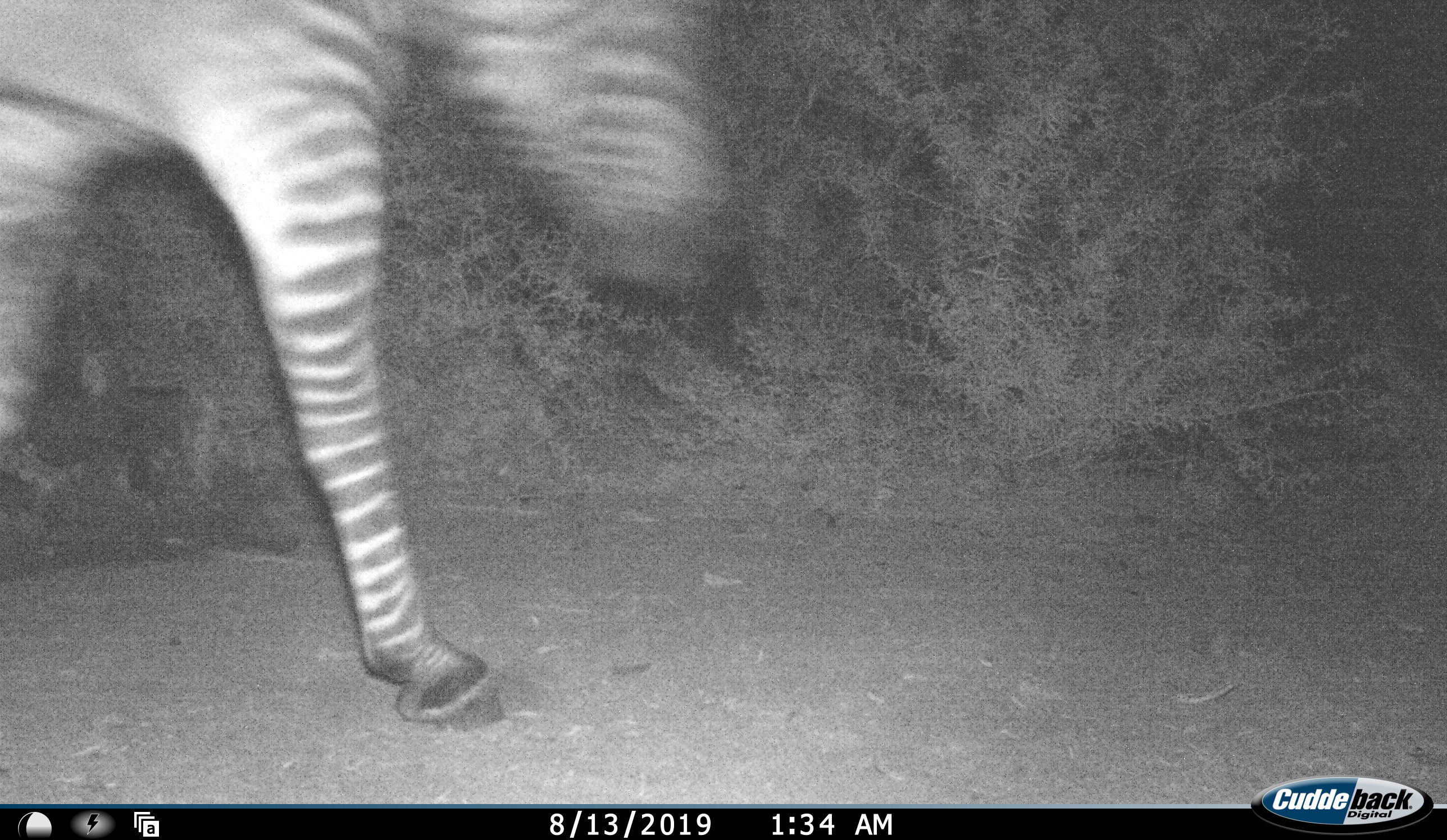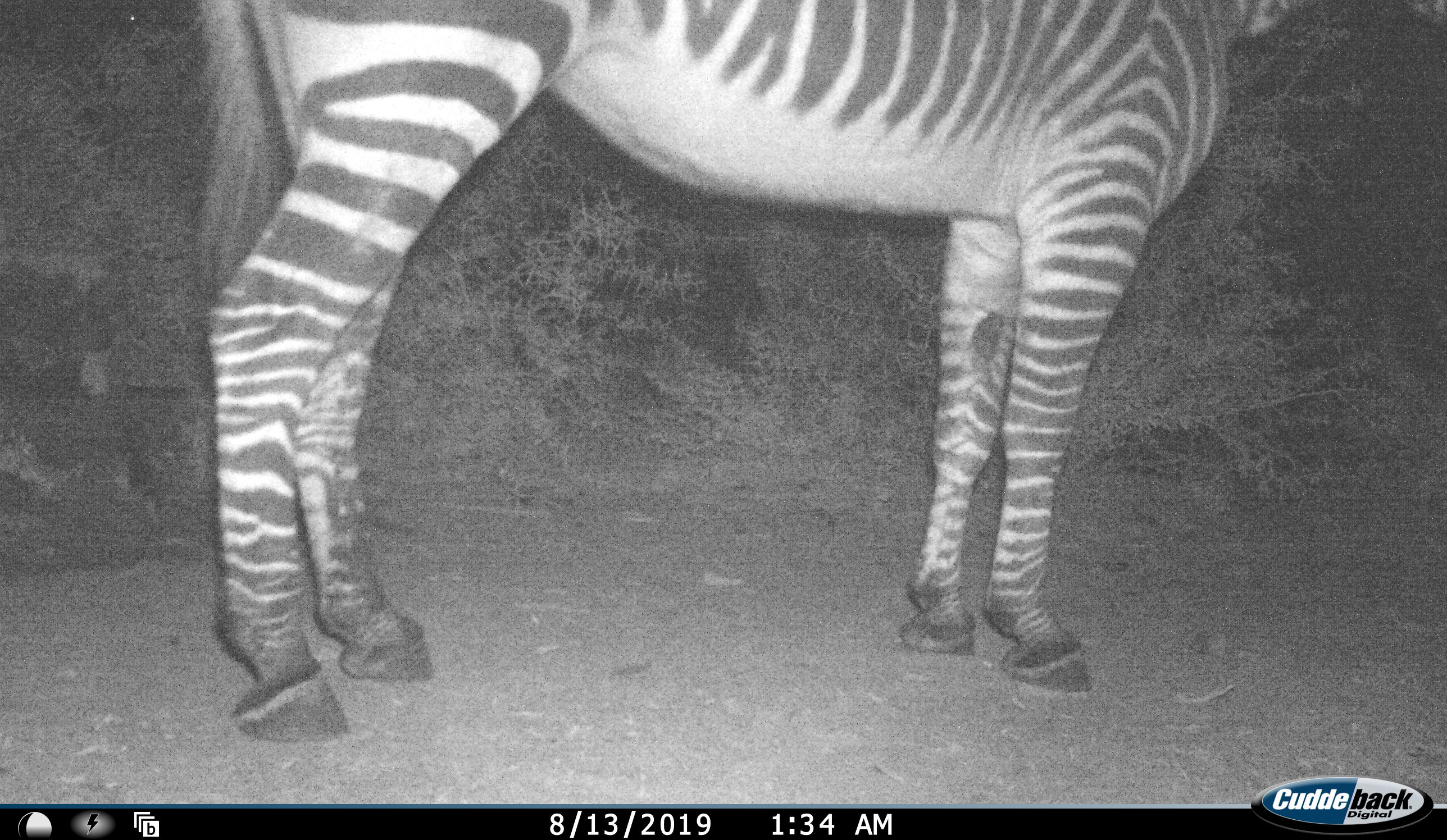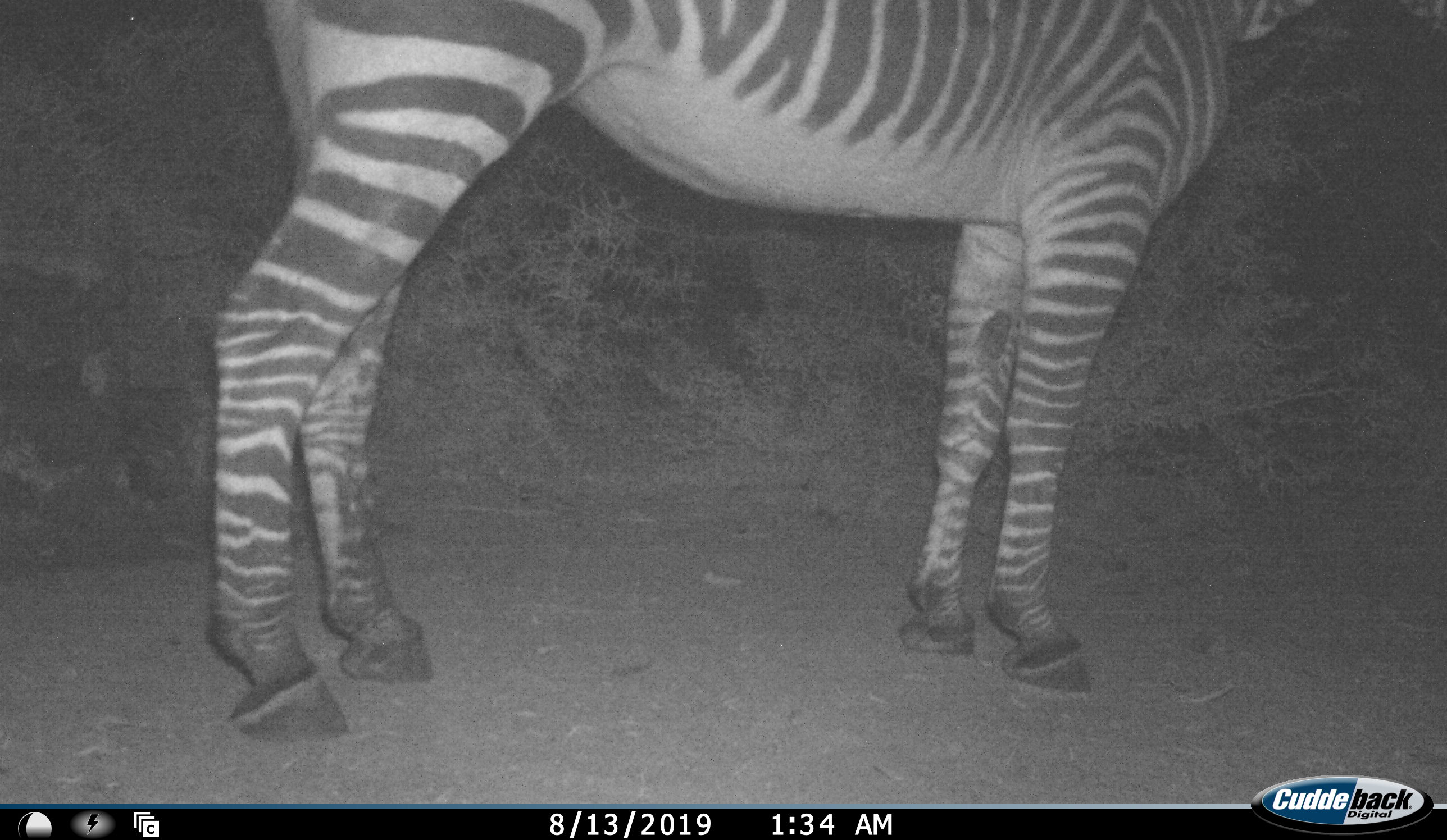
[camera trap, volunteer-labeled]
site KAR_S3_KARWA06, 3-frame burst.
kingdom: Animalia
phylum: Chordata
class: Mammalia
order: Perissodactyla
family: Equidae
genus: Equus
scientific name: Equus zebra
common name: mountain zebra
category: zebramountain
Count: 1.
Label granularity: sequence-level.